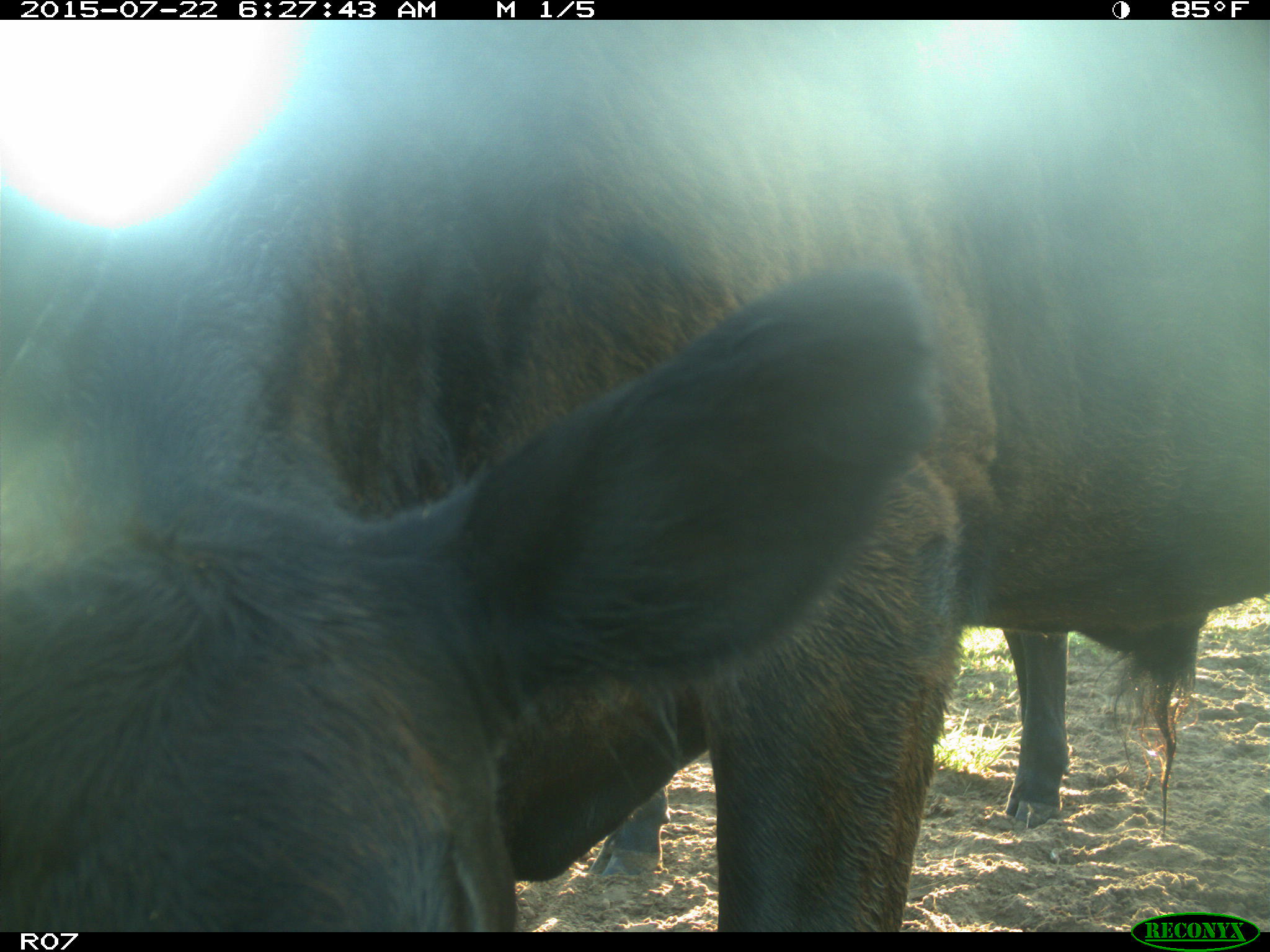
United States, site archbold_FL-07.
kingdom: Animalia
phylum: Chordata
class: Mammalia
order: Artiodactyla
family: Bovidae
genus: Bos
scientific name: Bos taurus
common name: domestic cow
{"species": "Bos taurus (domestic cow)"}